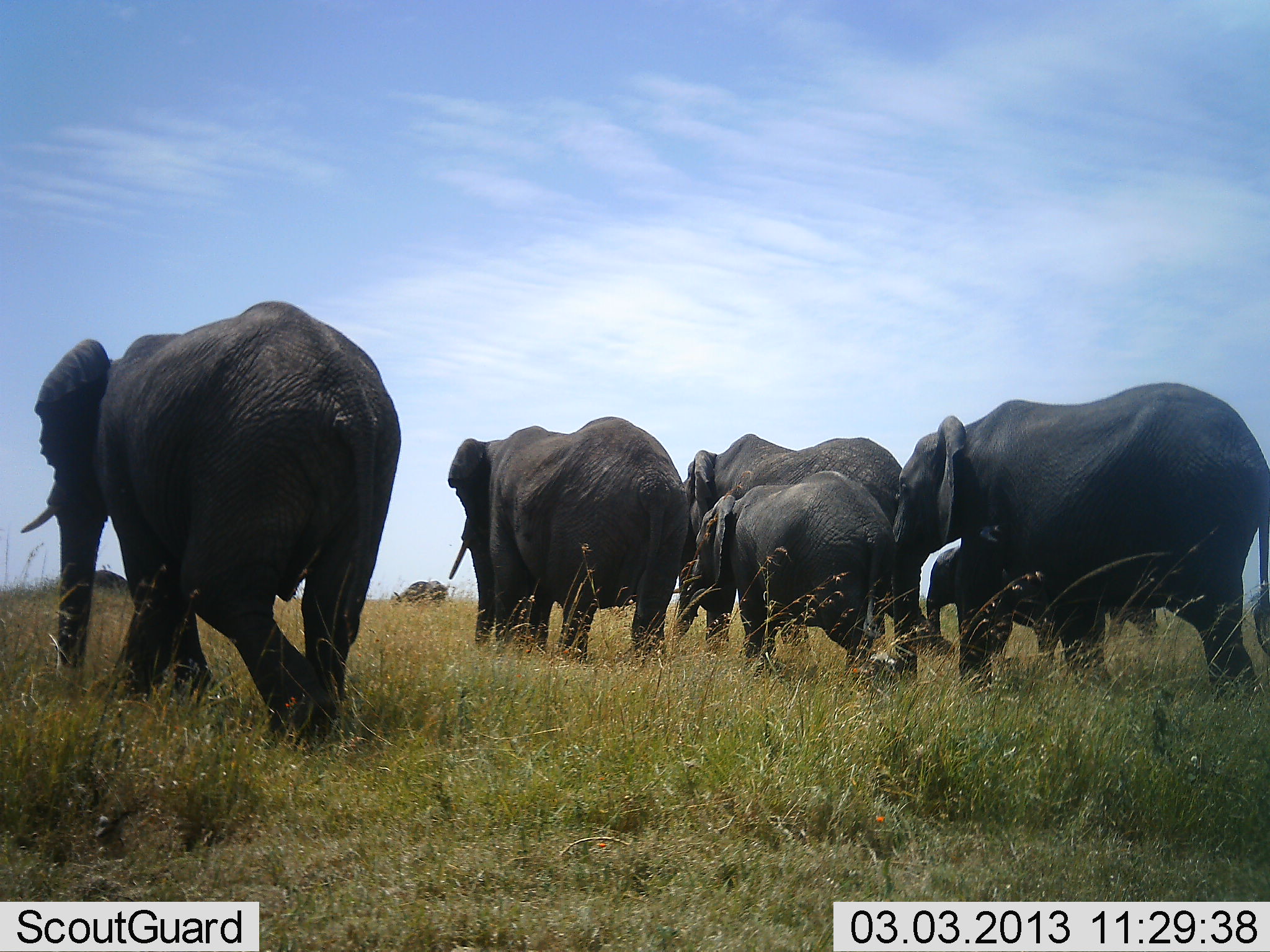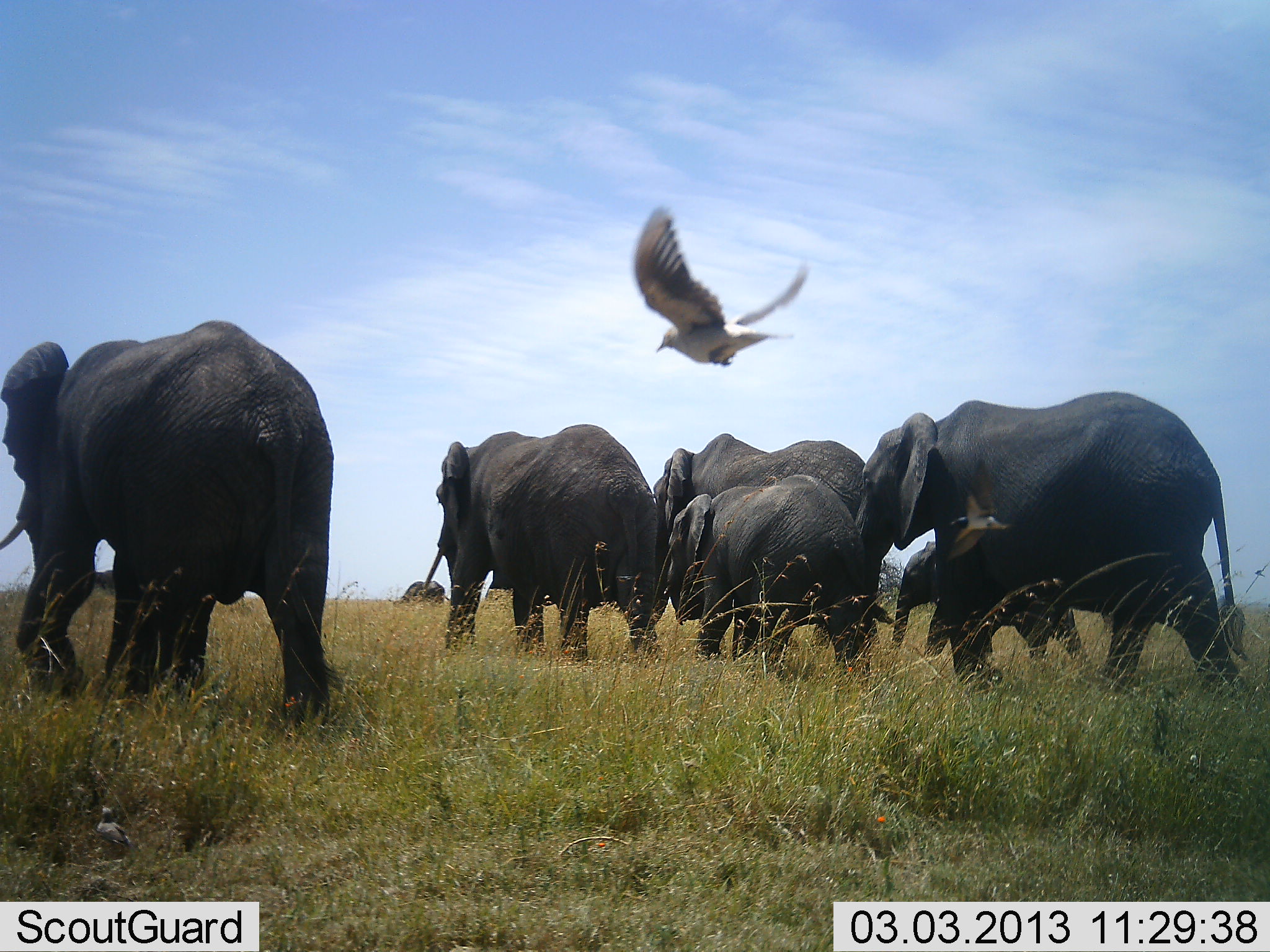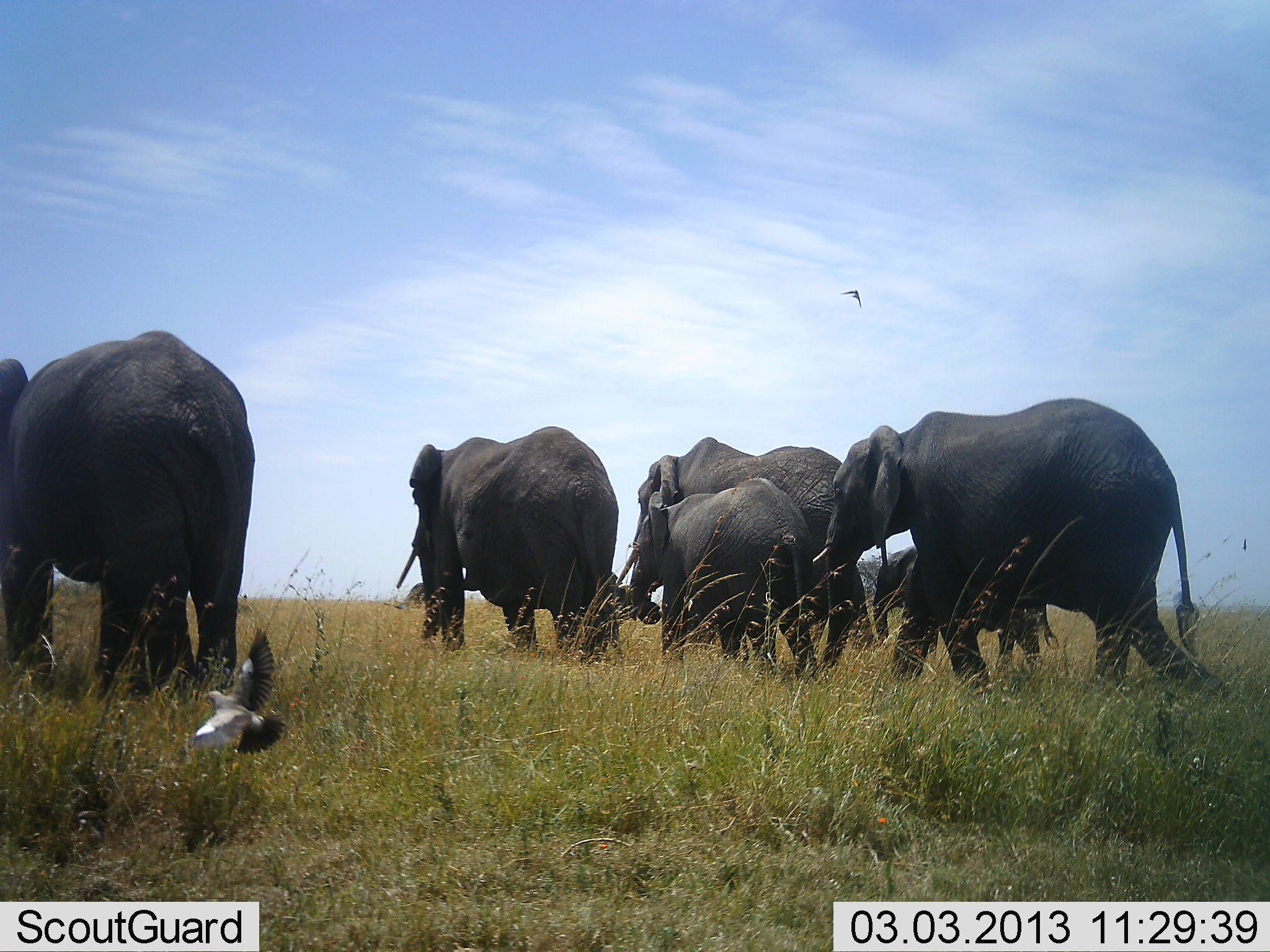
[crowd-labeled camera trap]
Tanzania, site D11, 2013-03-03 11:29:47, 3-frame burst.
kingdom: Animalia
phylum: Chordata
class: Mammalia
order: Proboscidea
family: Elephantidae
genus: Loxodonta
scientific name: Loxodonta africana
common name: african bush elephant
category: elephant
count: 6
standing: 4%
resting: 0%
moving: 100%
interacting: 2%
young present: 80%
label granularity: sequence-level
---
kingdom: Animalia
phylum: Chordata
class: Aves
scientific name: Aves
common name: bird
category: otherbird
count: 2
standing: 18%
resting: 5%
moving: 100%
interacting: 8%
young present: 3%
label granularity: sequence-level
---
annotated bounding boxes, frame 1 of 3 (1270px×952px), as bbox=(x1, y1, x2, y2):
animal: bbox=(18, 298, 402, 754); bbox=(19, 299, 402, 746); bbox=(883, 379, 1270, 706); bbox=(892, 382, 1270, 703); bbox=(662, 432, 957, 669); bbox=(446, 417, 694, 671); bbox=(446, 415, 690, 666); bbox=(674, 433, 904, 674); bbox=(671, 469, 896, 688); bbox=(669, 469, 897, 677); bbox=(925, 545, 1159, 669); bbox=(922, 541, 1162, 660)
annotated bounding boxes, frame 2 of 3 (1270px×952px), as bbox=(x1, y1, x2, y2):
animal: bbox=(0, 320, 354, 725); bbox=(0, 318, 339, 731); bbox=(843, 388, 1254, 705); bbox=(854, 389, 1251, 692); bbox=(420, 422, 667, 675); bbox=(647, 429, 902, 666); bbox=(418, 424, 659, 663); bbox=(652, 433, 870, 665); bbox=(664, 475, 889, 694); bbox=(662, 474, 872, 668); bbox=(889, 538, 1098, 684); bbox=(891, 520, 1088, 660)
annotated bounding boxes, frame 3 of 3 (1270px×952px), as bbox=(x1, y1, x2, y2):
animal: bbox=(812, 397, 1228, 707); bbox=(820, 396, 1230, 707); bbox=(0, 329, 263, 709); bbox=(0, 330, 255, 702); bbox=(617, 436, 894, 673); bbox=(615, 436, 874, 669); bbox=(395, 425, 622, 667); bbox=(396, 425, 619, 666); bbox=(627, 476, 828, 686); bbox=(628, 477, 818, 676); bbox=(872, 542, 1061, 684); bbox=(871, 539, 1061, 674); bbox=(187, 626, 289, 756); bbox=(189, 628, 287, 757)